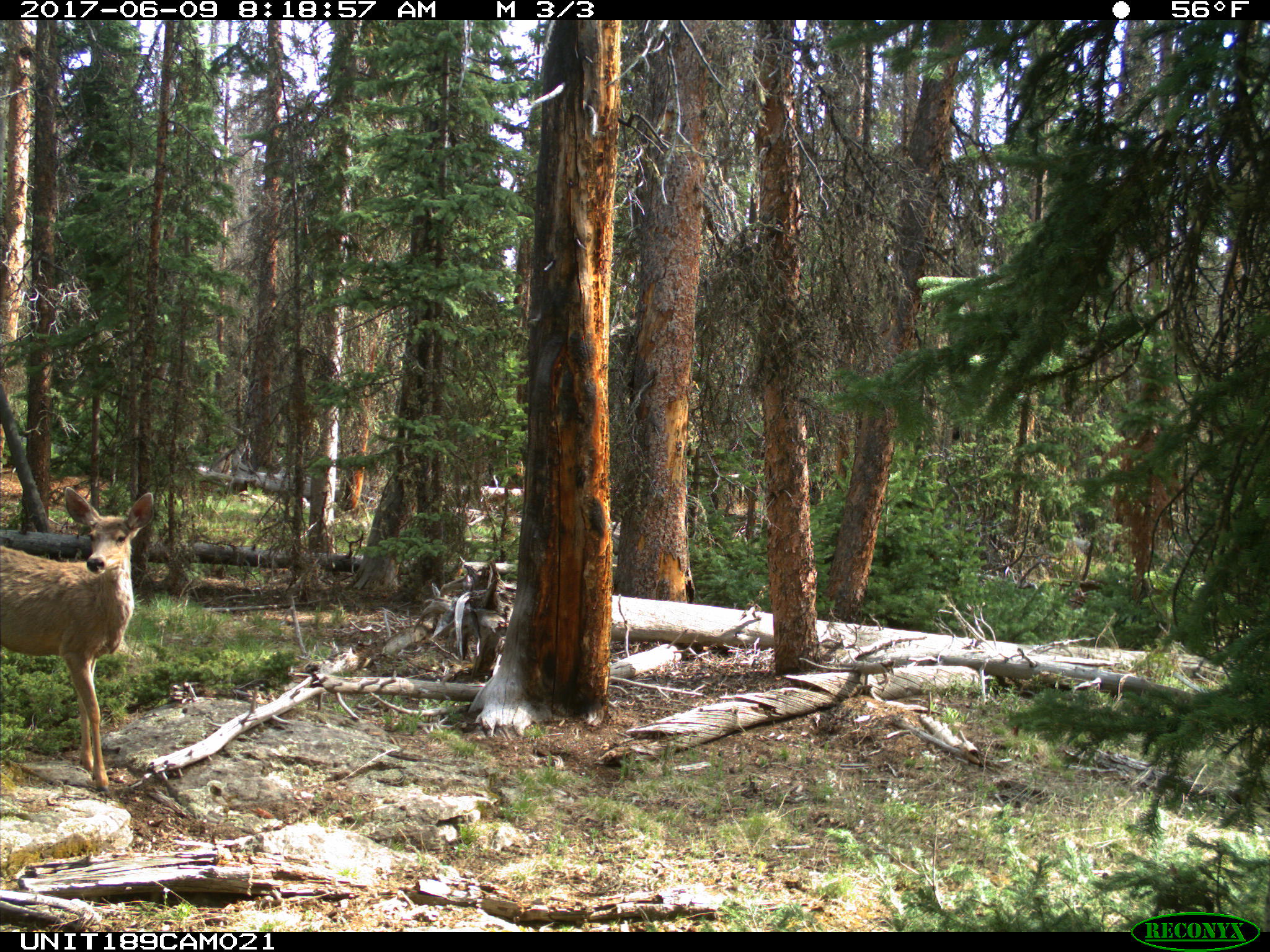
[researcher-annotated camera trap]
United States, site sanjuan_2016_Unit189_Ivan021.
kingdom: Animalia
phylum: Chordata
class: Mammalia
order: Artiodactyla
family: Cervidae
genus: Odocoileus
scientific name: Odocoileus hemionus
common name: mule deer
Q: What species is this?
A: Odocoileus hemionus (mule deer).